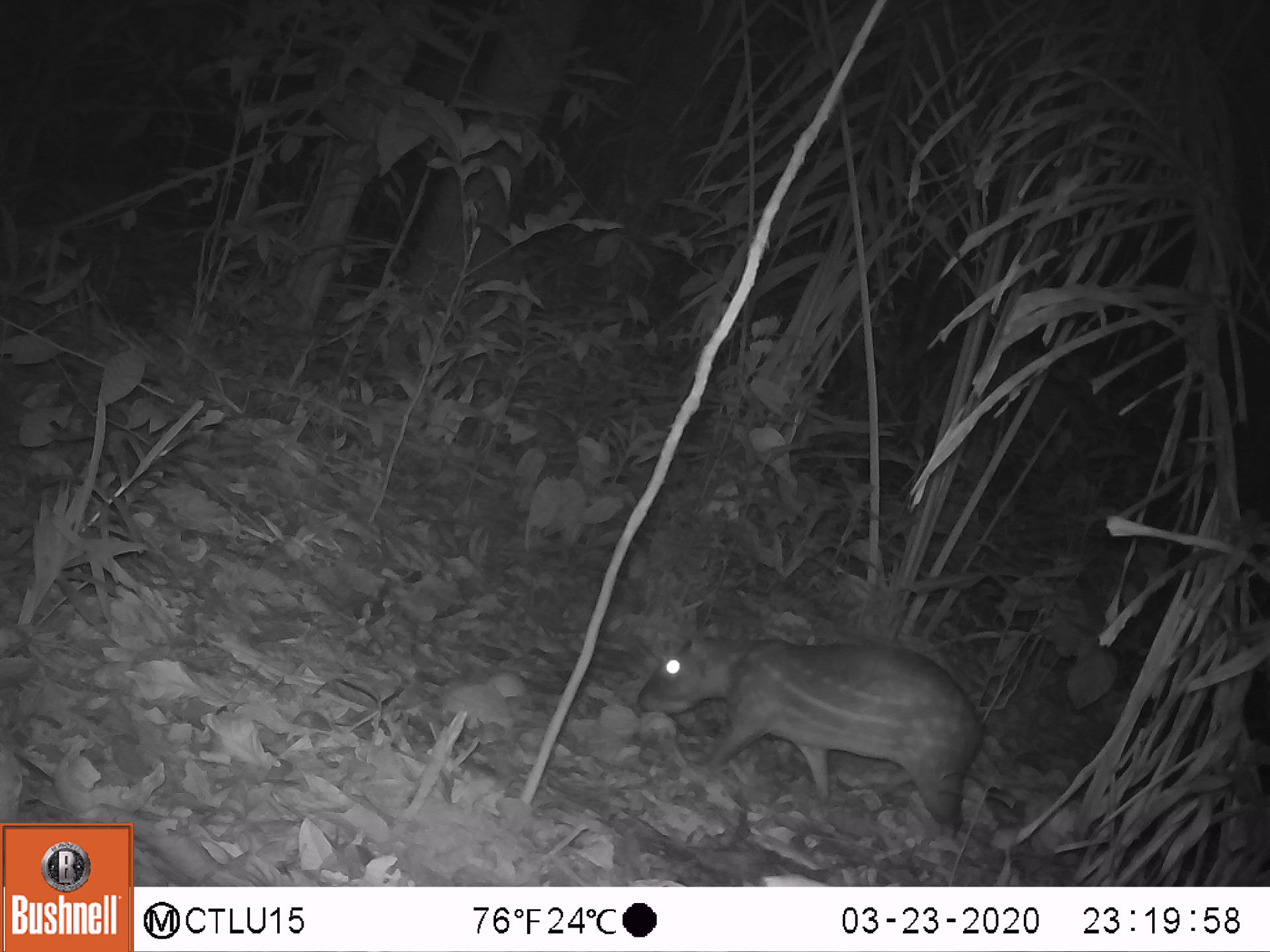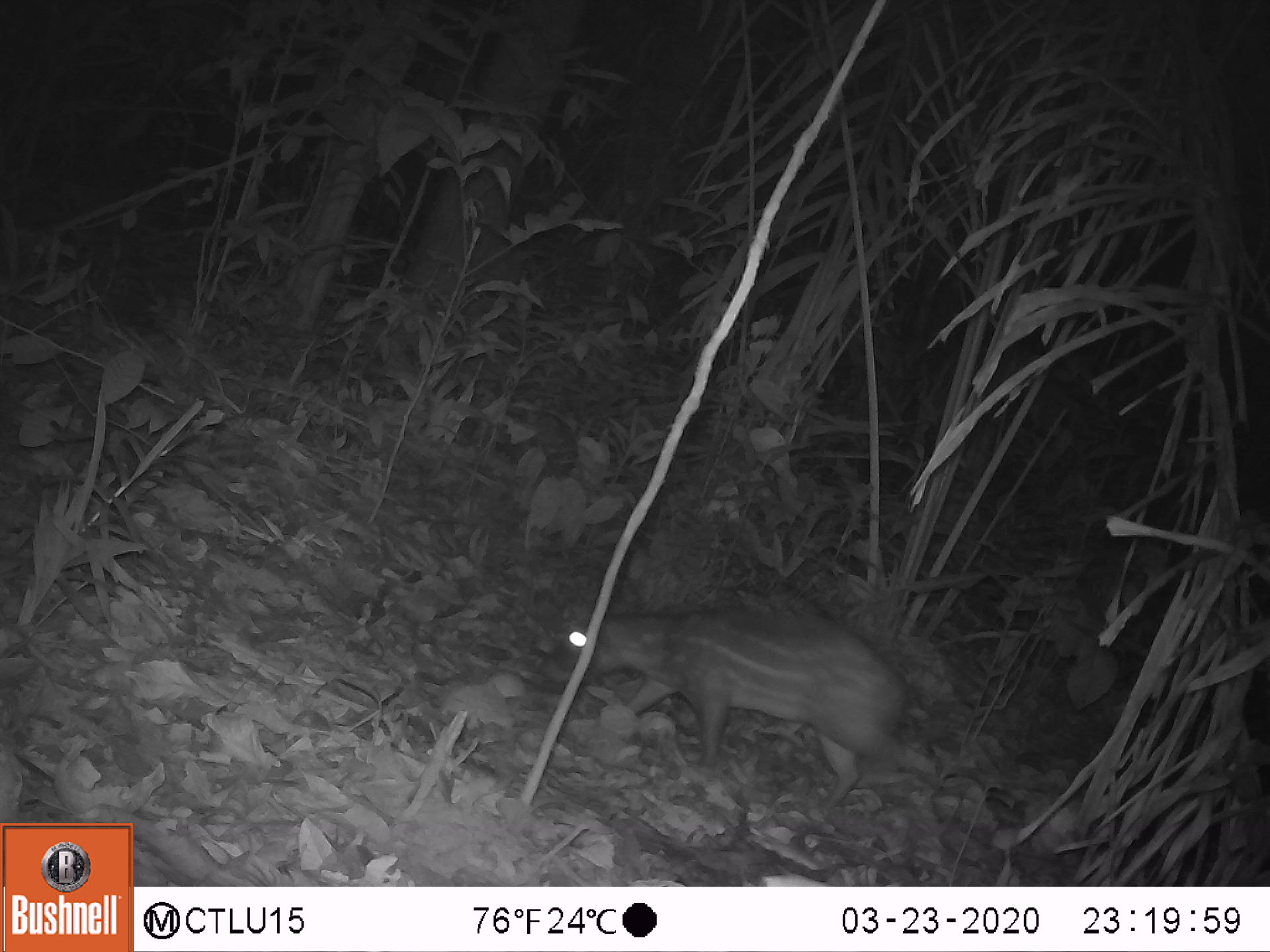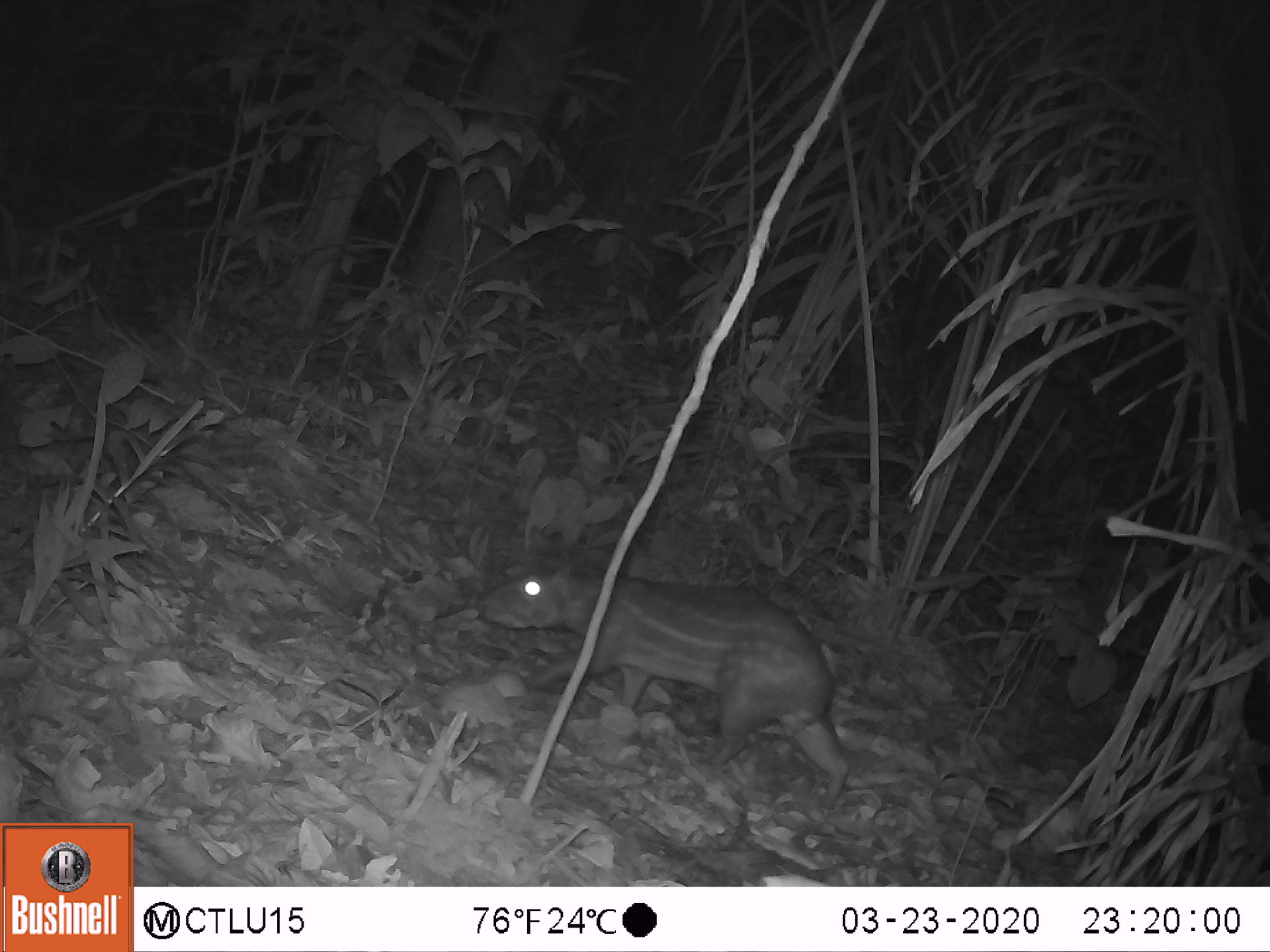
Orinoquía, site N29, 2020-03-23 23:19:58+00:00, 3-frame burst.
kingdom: Animalia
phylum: Chordata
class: Mammalia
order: Rodentia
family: Cuniculidae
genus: Cuniculus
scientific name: Cuniculus paca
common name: spotted paca